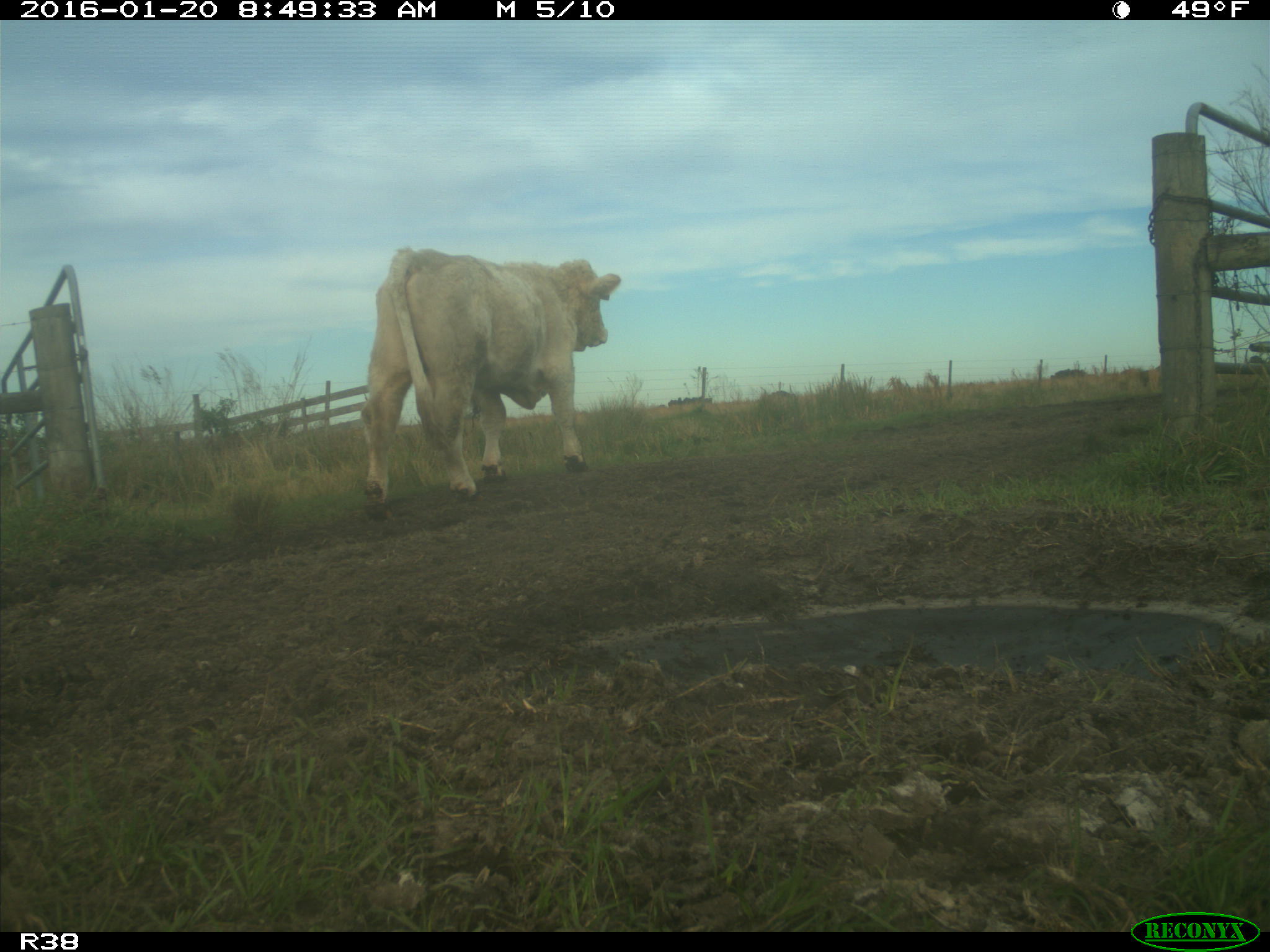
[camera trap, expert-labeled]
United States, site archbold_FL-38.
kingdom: Animalia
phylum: Chordata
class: Mammalia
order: Artiodactyla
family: Bovidae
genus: Bos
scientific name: Bos taurus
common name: domestic cow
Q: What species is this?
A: Bos taurus (domestic cow).